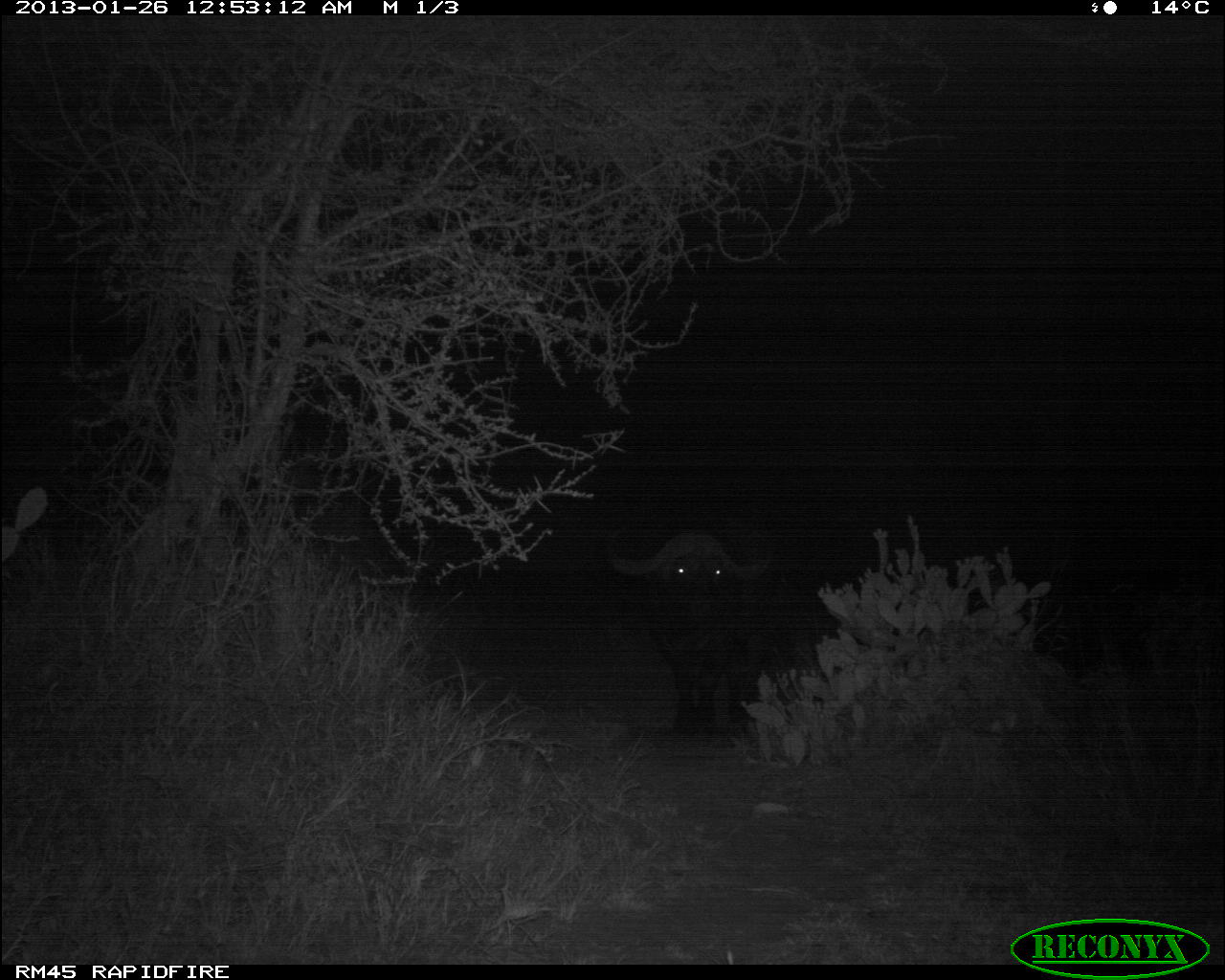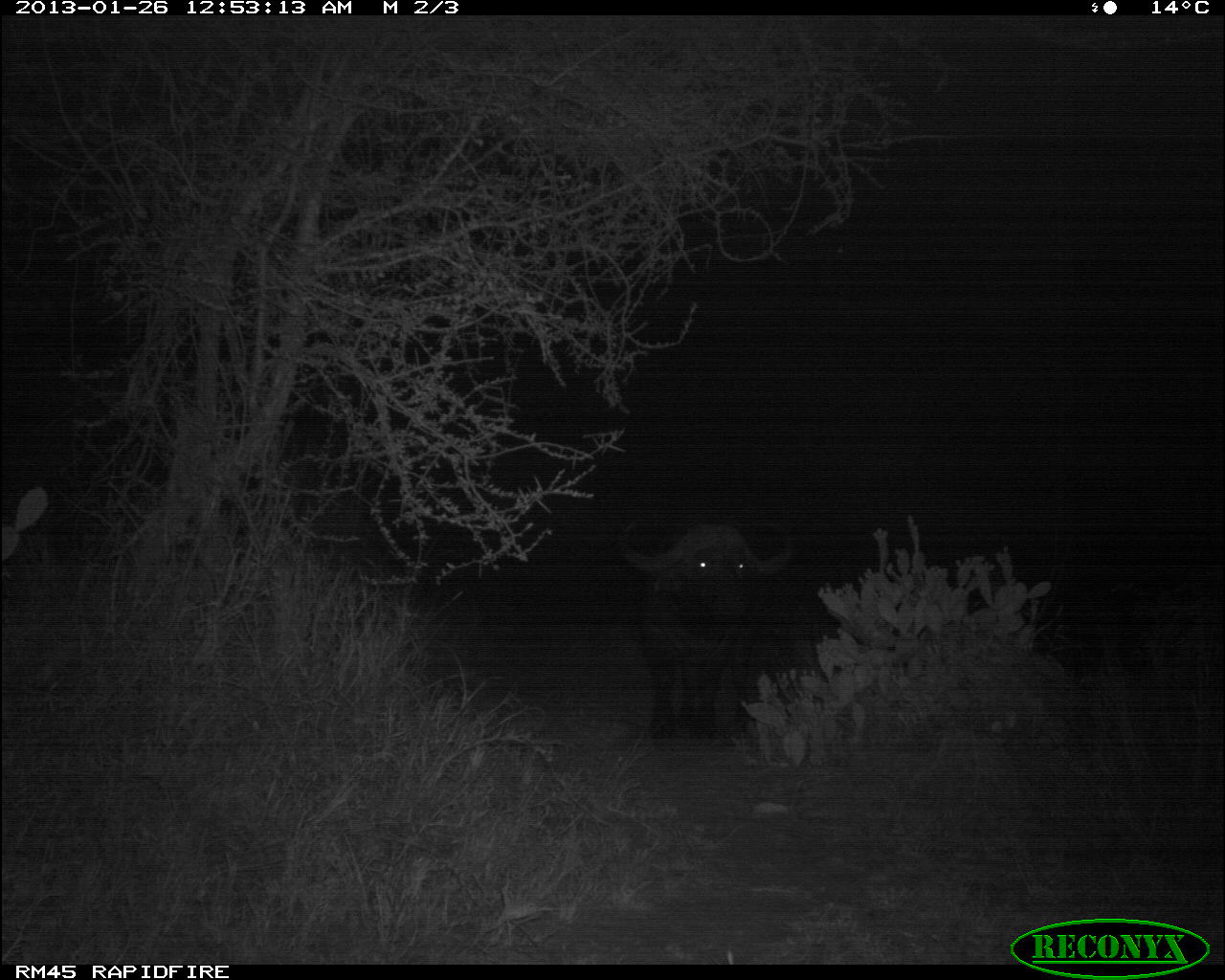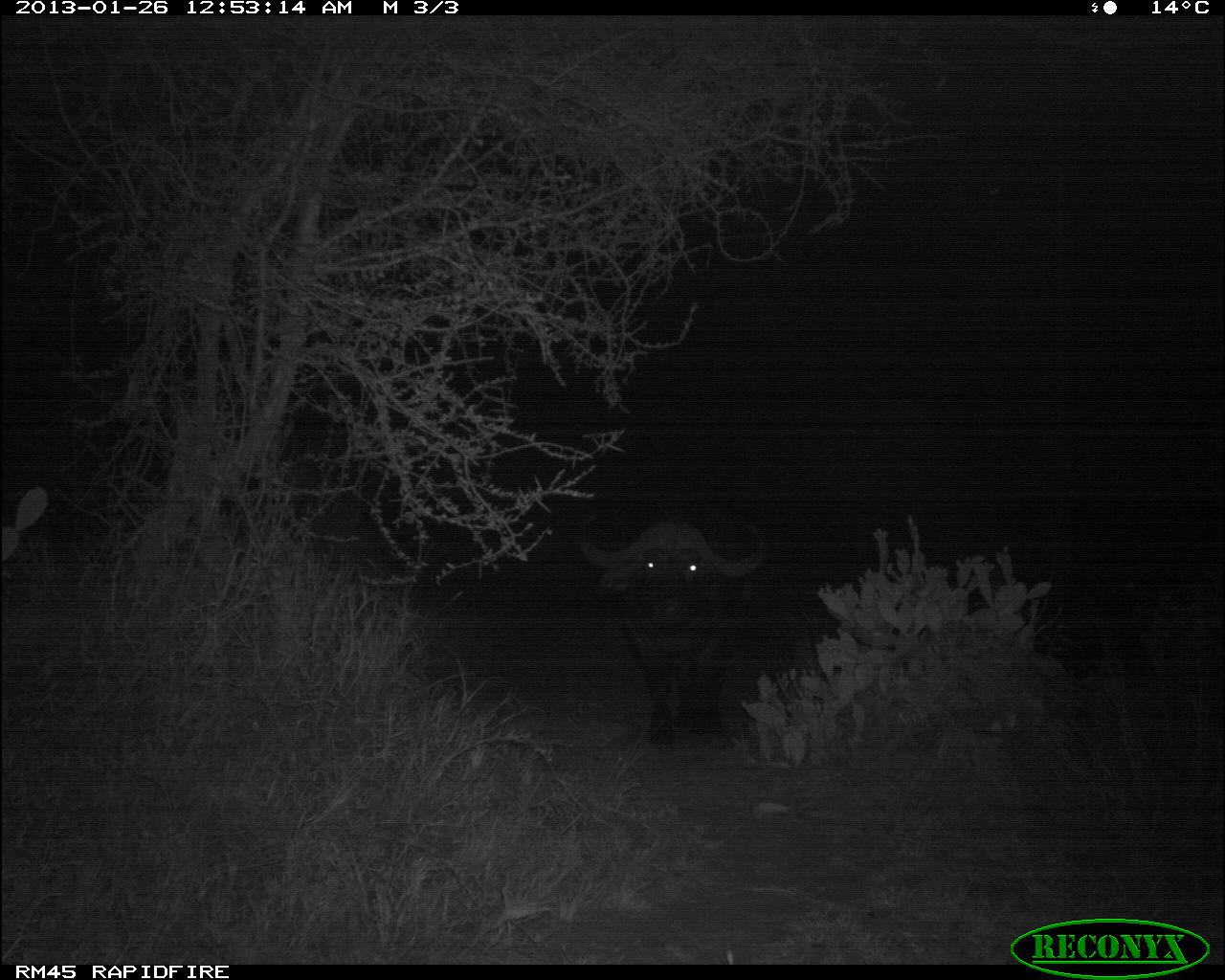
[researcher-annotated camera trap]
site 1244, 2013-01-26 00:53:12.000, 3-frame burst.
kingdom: Animalia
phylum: Chordata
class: Mammalia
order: Artiodactyla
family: Bovidae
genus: Syncerus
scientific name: Syncerus caffer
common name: african buffalo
Syncerus caffer (african buffalo), count 1.